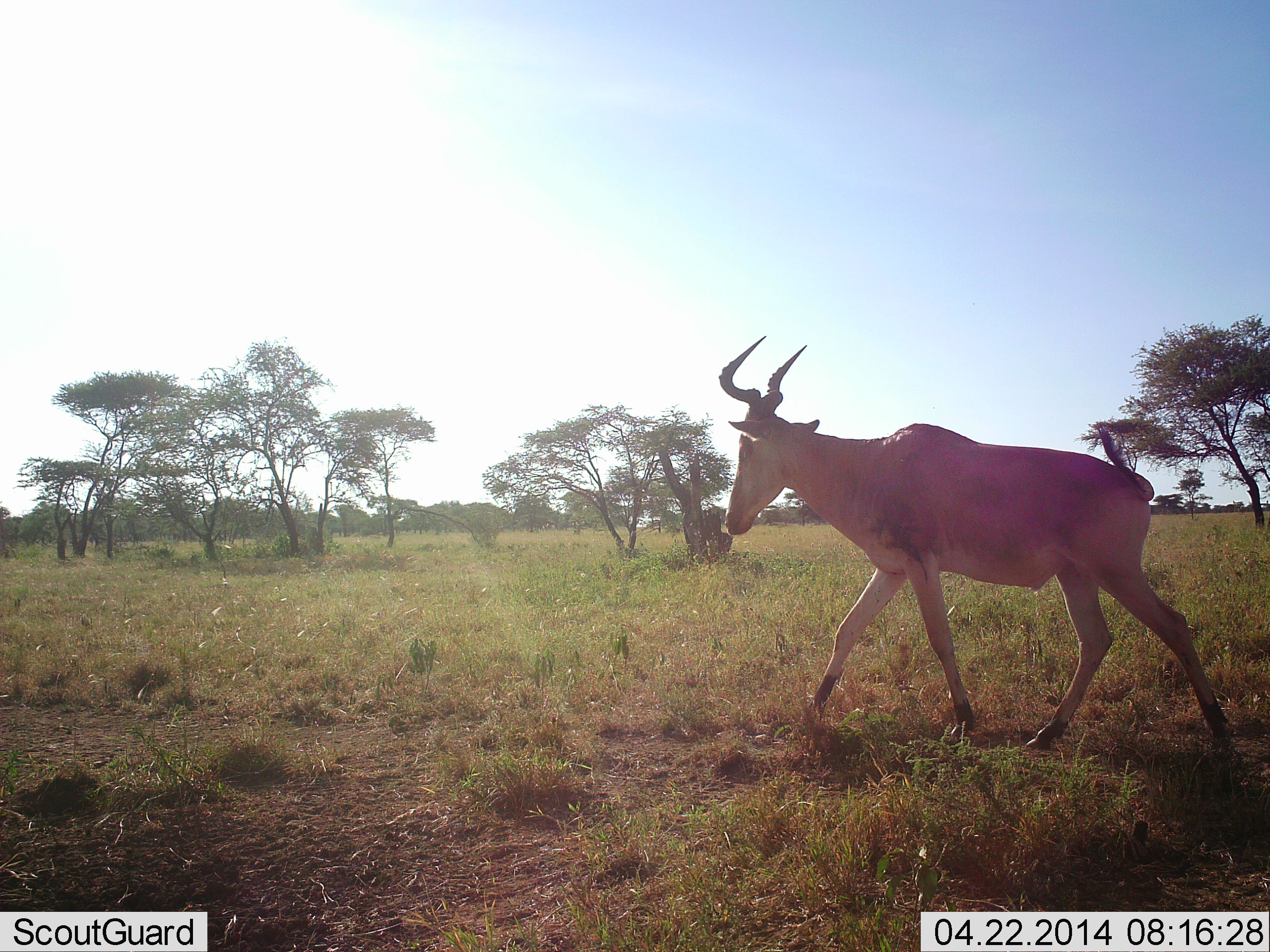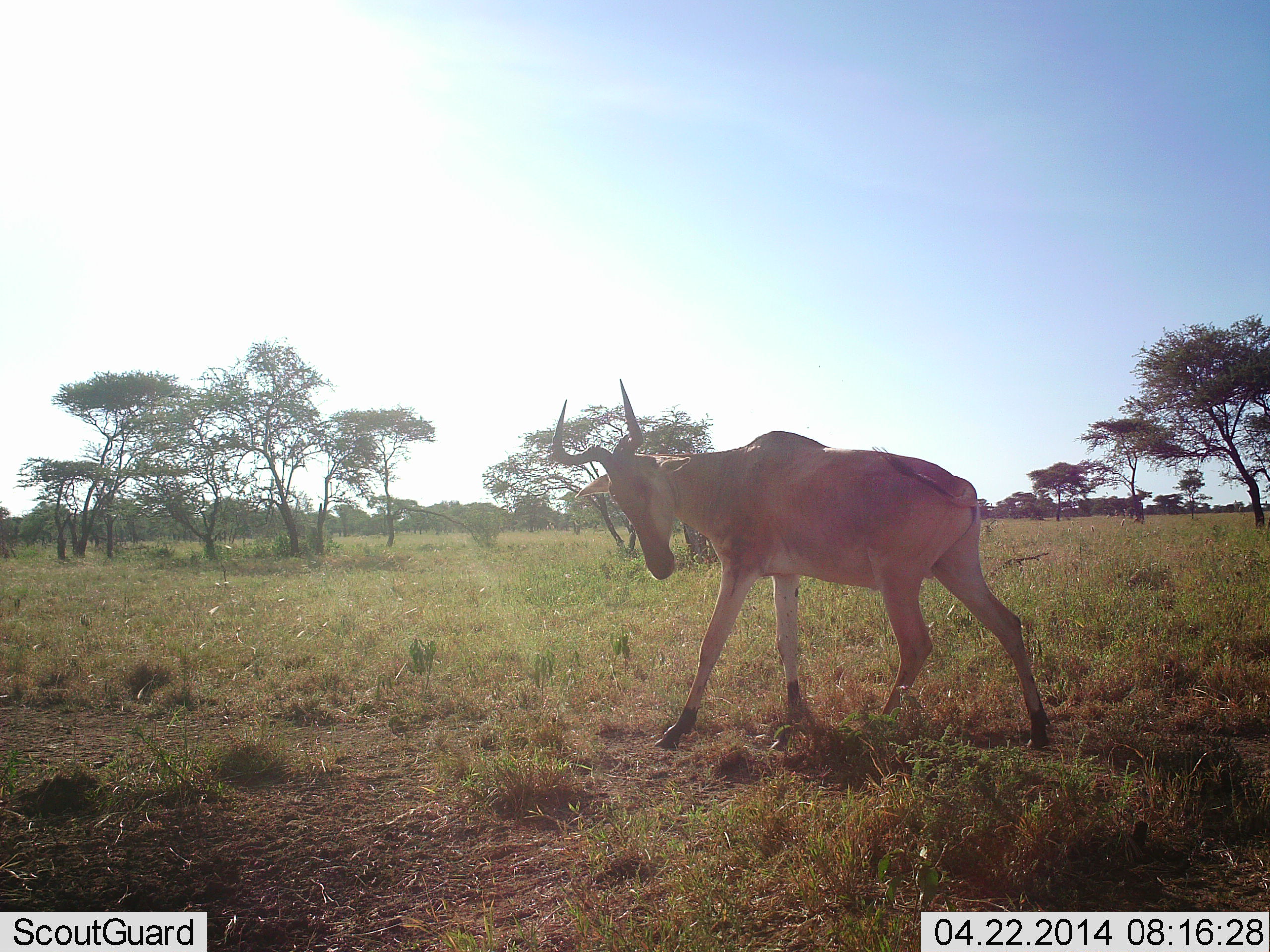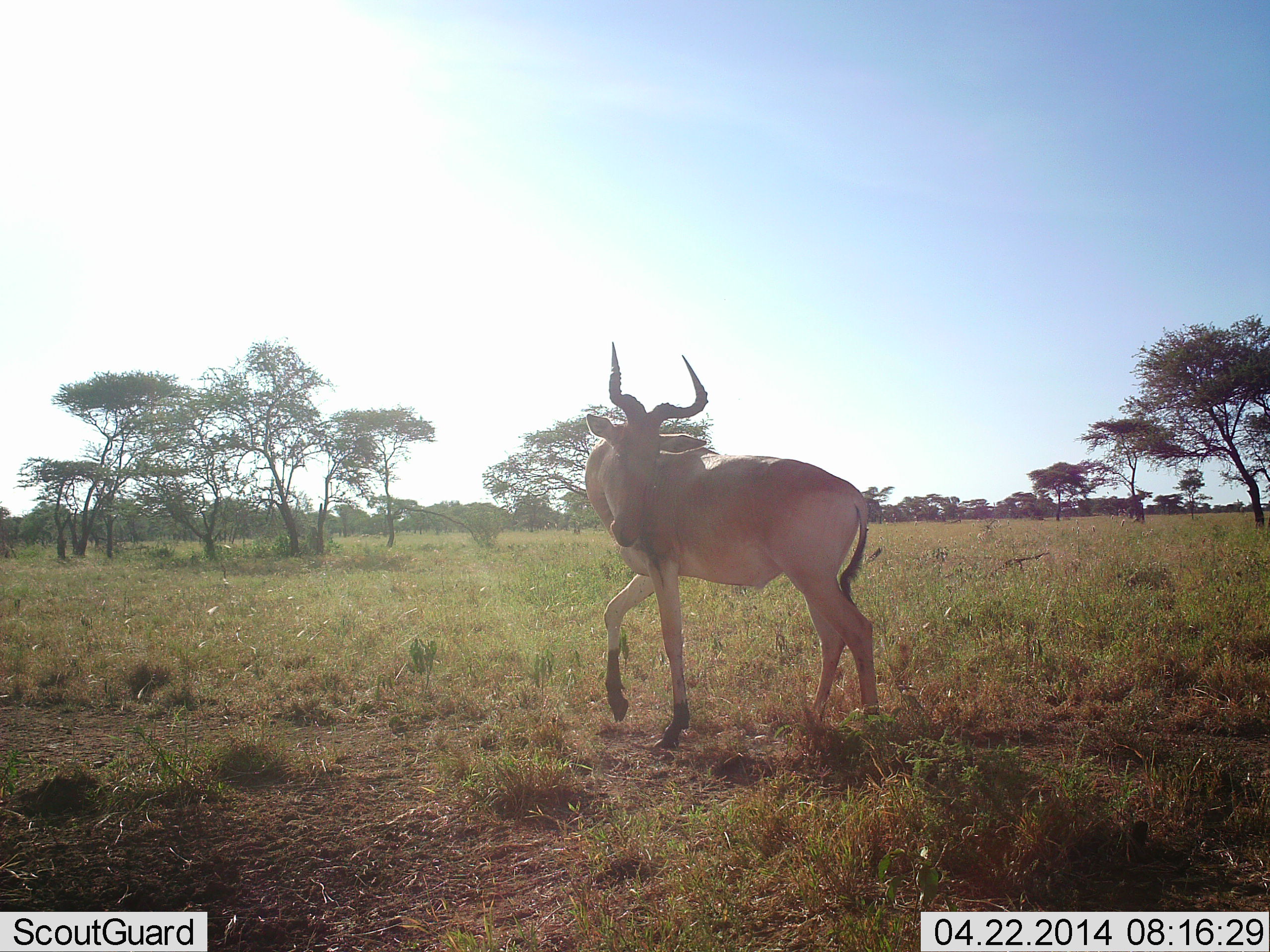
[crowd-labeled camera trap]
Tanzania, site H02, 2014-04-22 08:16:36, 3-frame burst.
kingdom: Animalia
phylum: Chordata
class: Mammalia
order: Artiodactyla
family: Bovidae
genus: Alcelaphus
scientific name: Alcelaphus buselaphus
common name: hartebeest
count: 1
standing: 20%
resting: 0%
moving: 80%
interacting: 0%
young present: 0%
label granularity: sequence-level